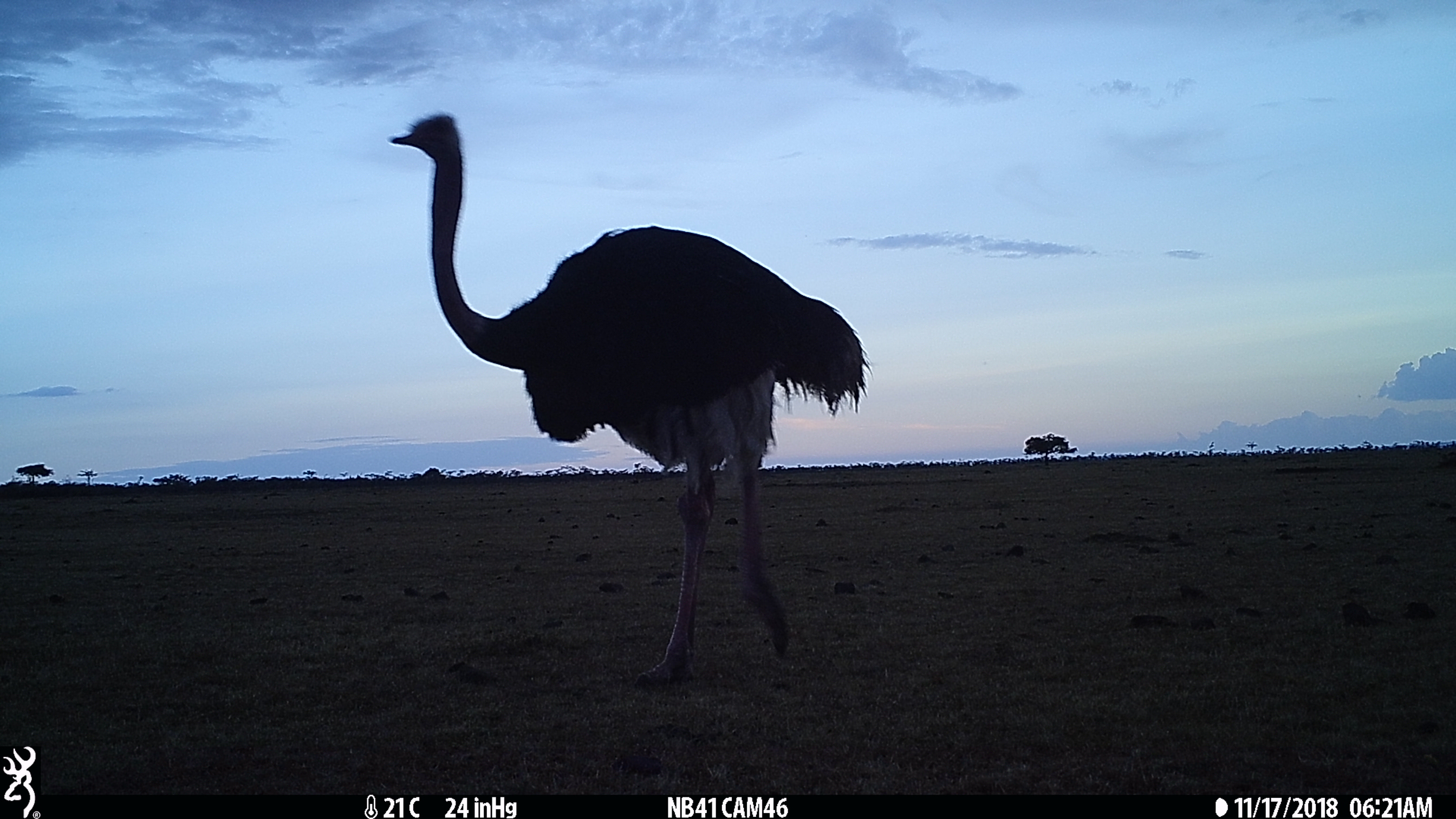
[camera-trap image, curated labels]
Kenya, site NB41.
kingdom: Animalia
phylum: Chordata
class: Aves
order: Struthioniformes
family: Struthionidae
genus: Struthio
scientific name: Struthio camelus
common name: ostrich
Ostrich (Struthio camelus).